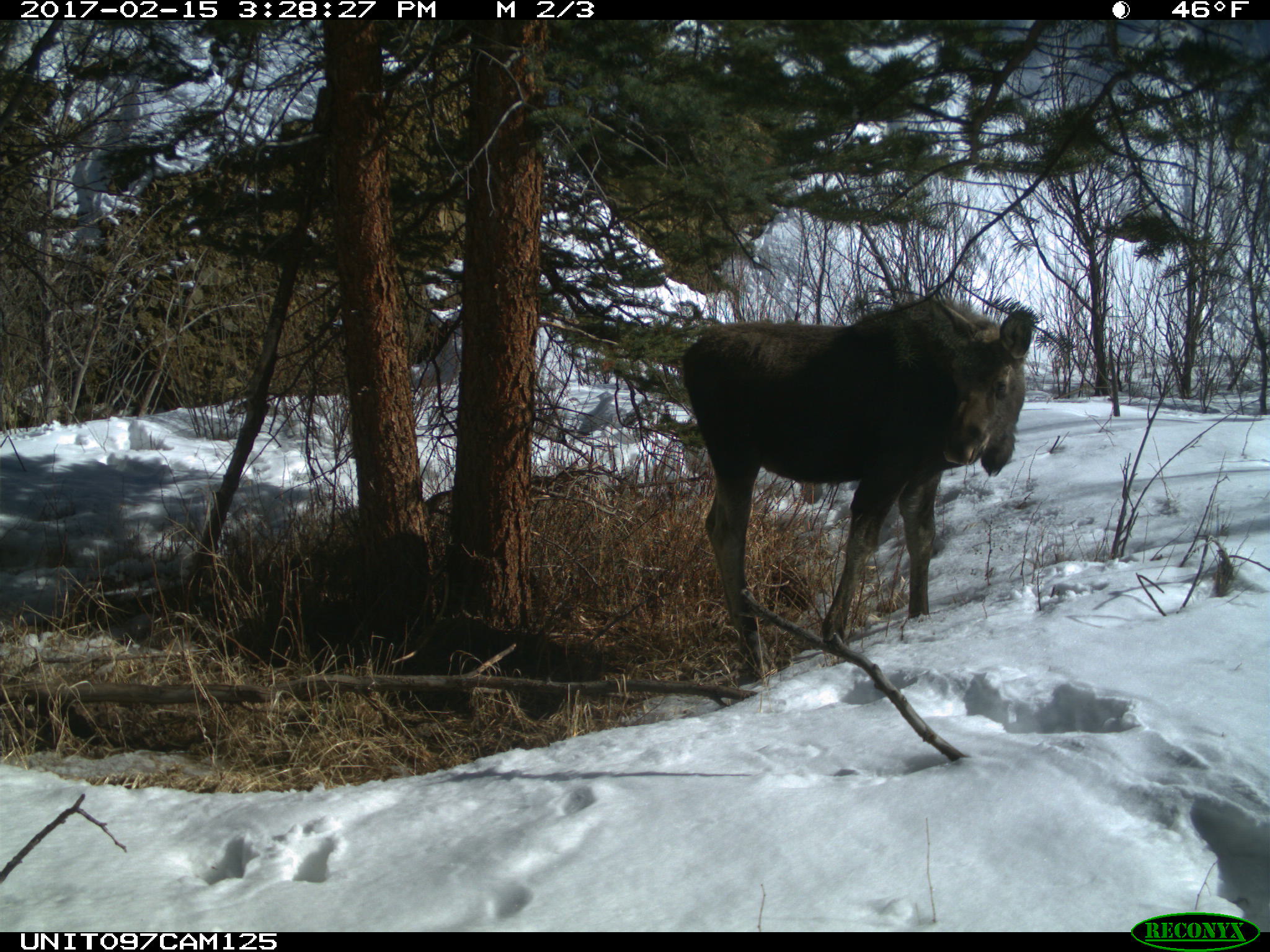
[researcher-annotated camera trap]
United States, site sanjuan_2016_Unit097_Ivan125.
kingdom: Animalia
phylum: Chordata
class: Mammalia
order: Artiodactyla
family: Cervidae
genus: Alces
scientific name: Alces alces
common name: moose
Alces alces (moose).